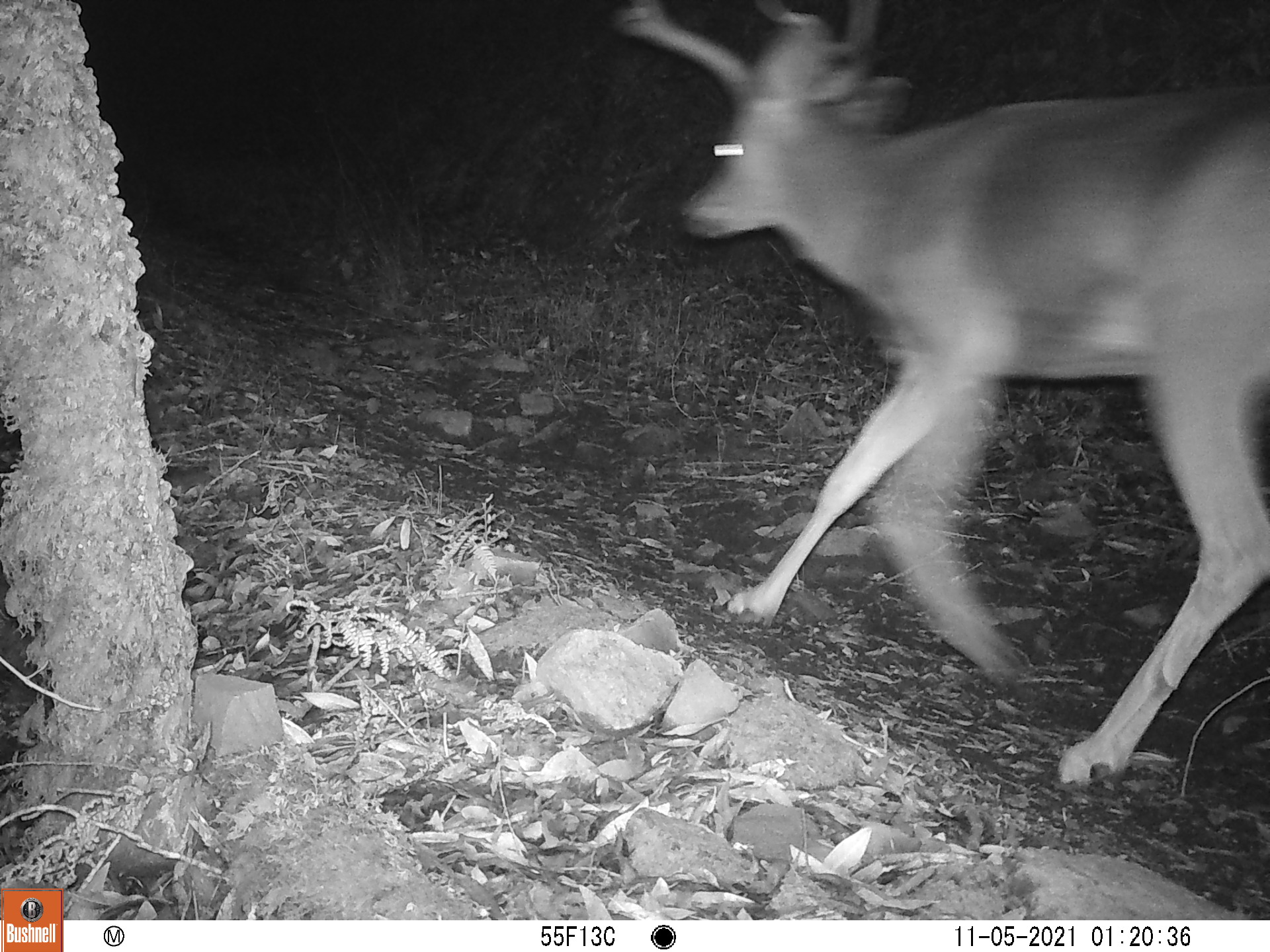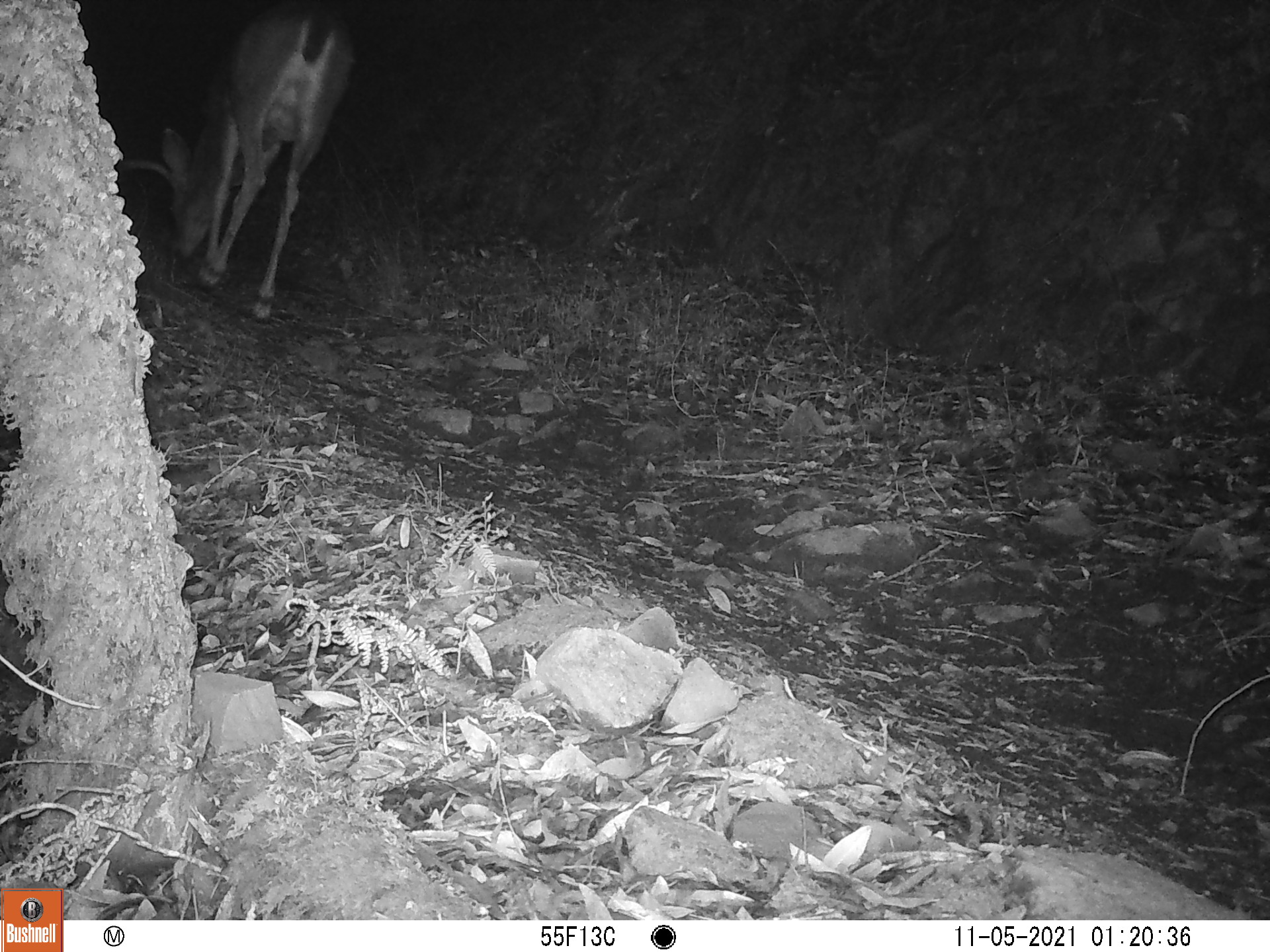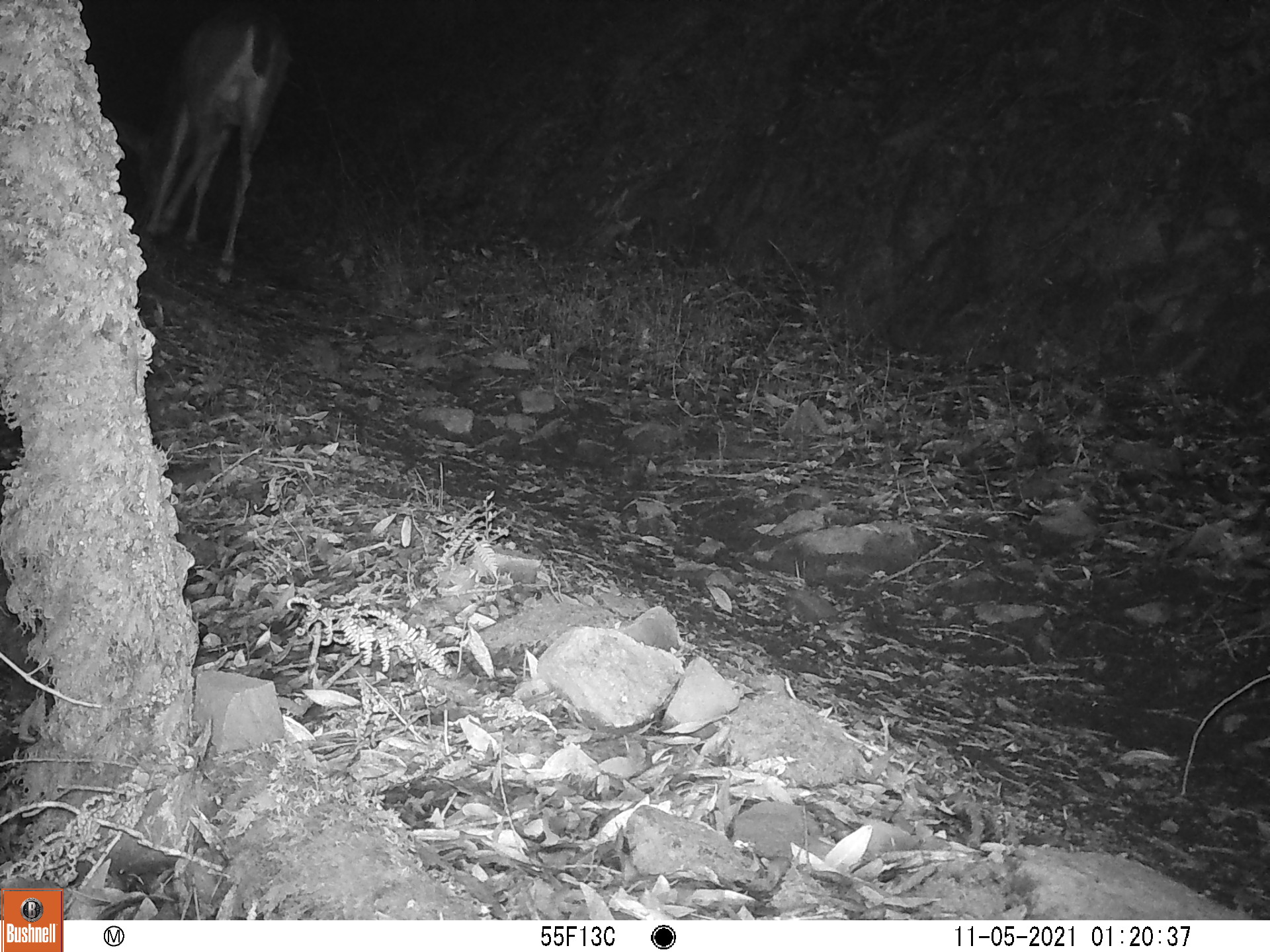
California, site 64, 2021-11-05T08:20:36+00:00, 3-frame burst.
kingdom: Animalia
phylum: Chordata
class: Mammalia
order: Artiodactyla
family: Cervidae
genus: Odocoileus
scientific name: Odocoileus hemionus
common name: mule deer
Mule deer (Odocoileus hemionus).